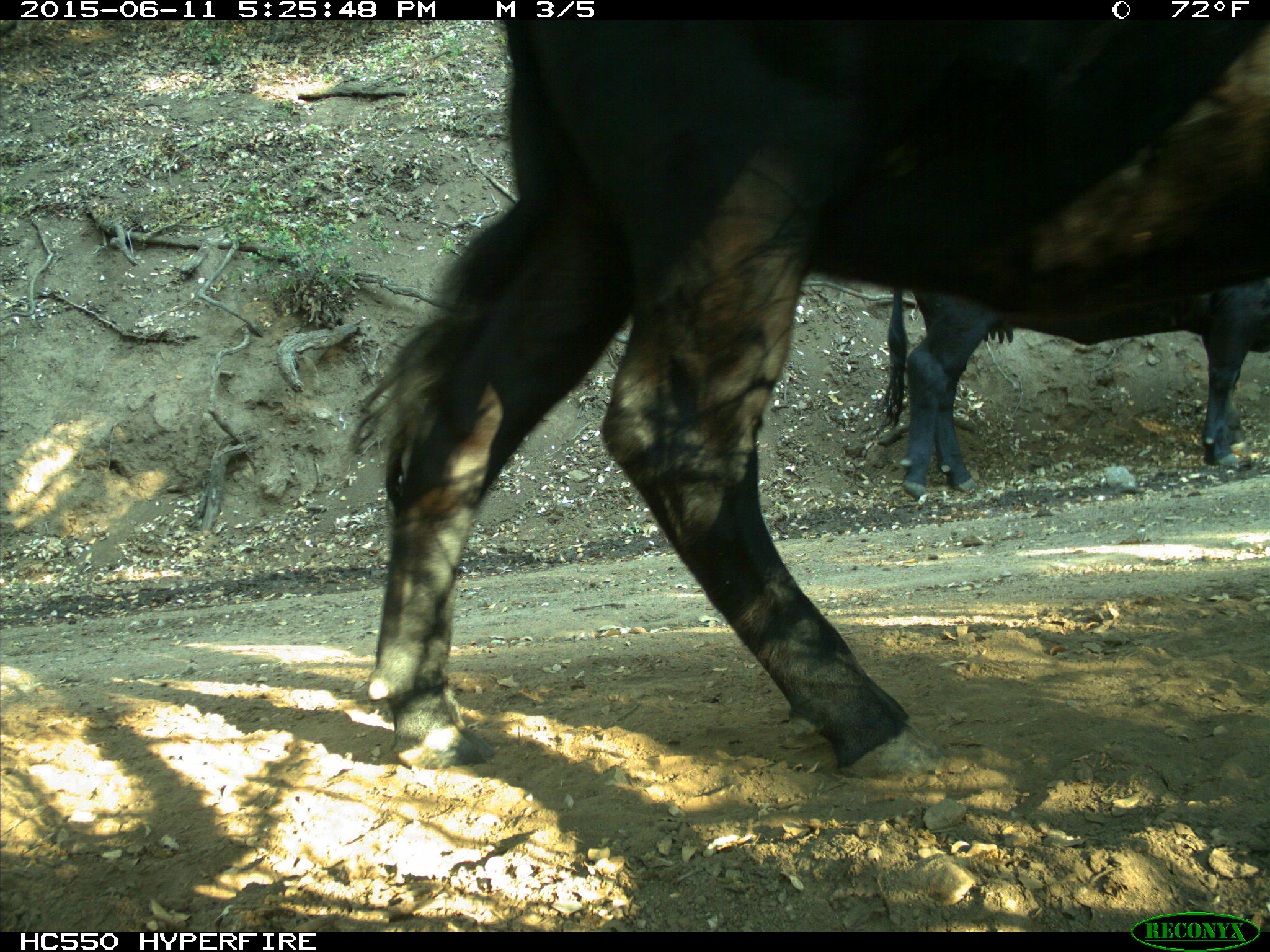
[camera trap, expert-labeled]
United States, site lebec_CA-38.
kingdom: Animalia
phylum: Chordata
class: Mammalia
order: Artiodactyla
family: Bovidae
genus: Bos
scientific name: Bos taurus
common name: domestic cow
Bos taurus (domestic cow).